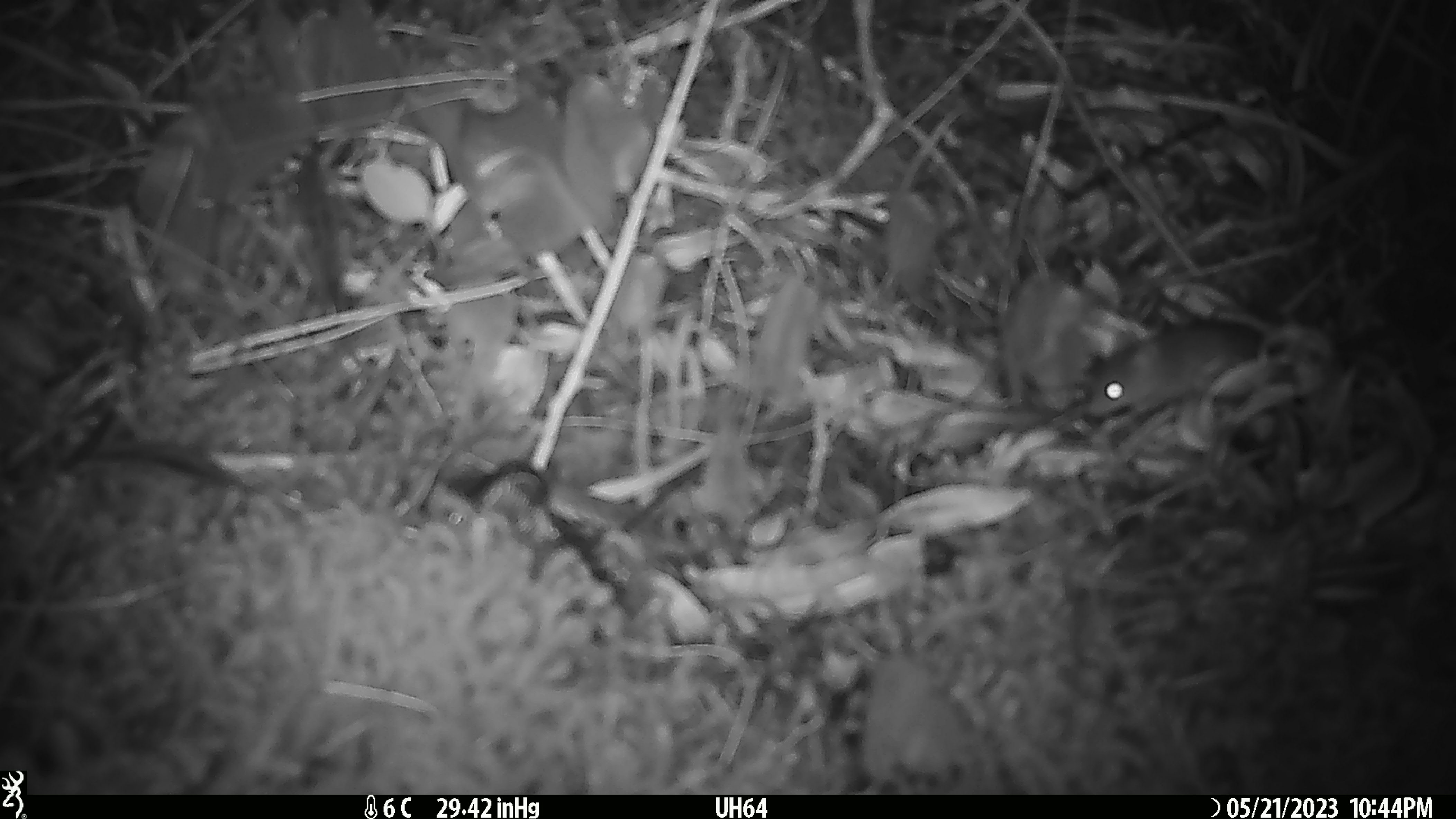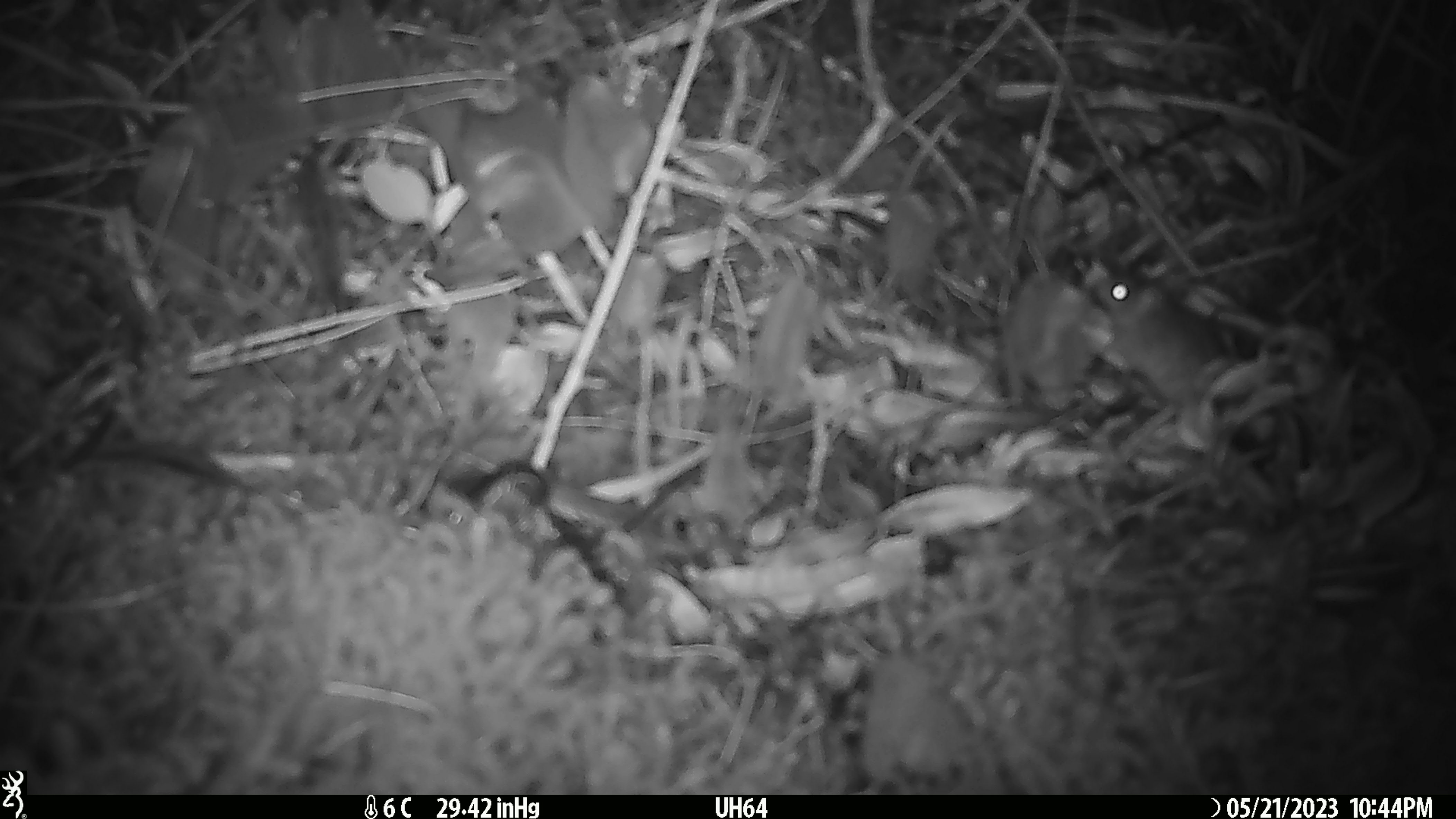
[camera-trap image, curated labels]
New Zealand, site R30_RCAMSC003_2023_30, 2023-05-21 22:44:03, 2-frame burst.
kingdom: Animalia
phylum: Chordata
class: Mammalia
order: Rodentia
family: Muridae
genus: Mus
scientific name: Mus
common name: mouse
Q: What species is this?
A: Mouse (Mus).